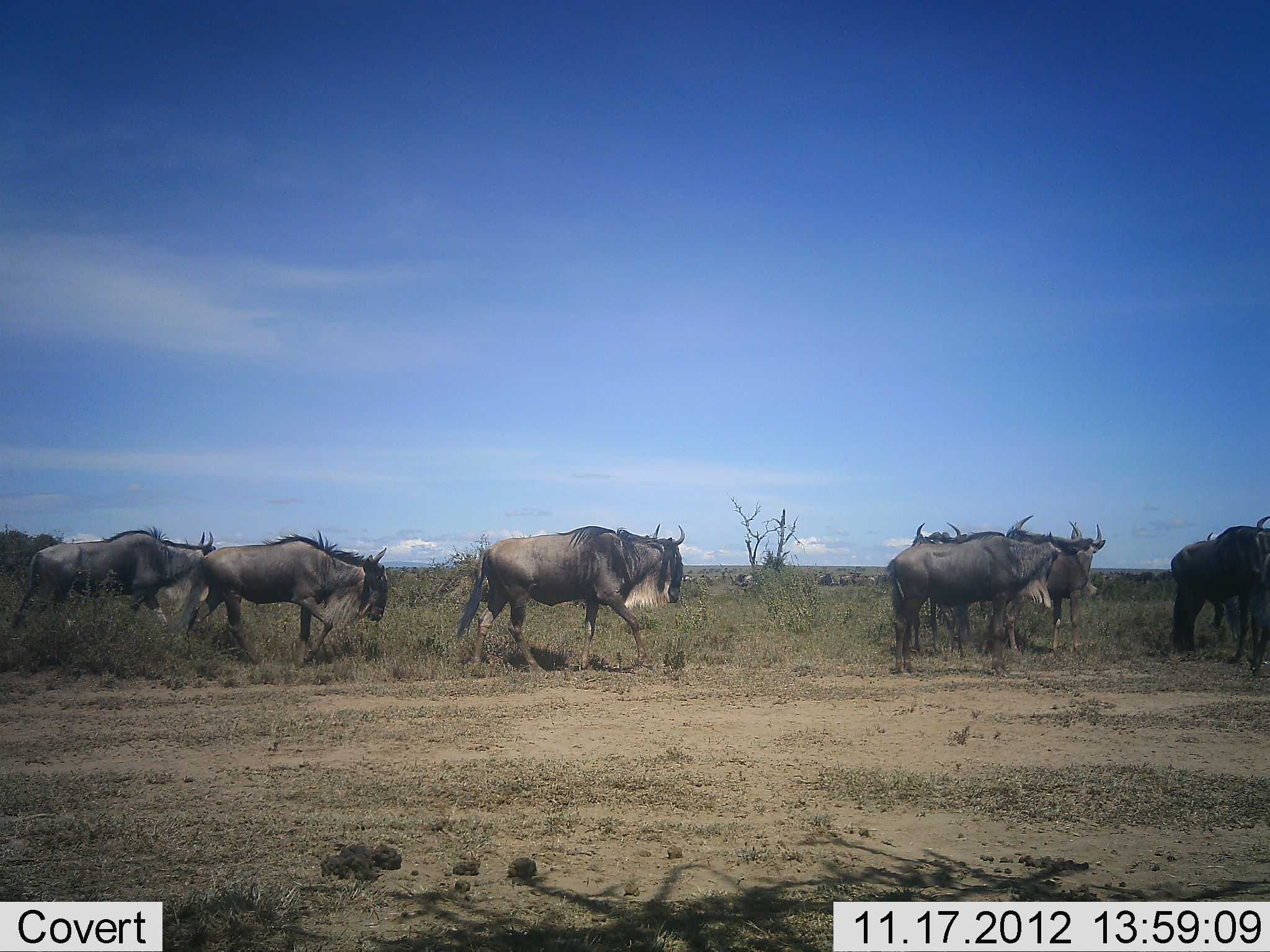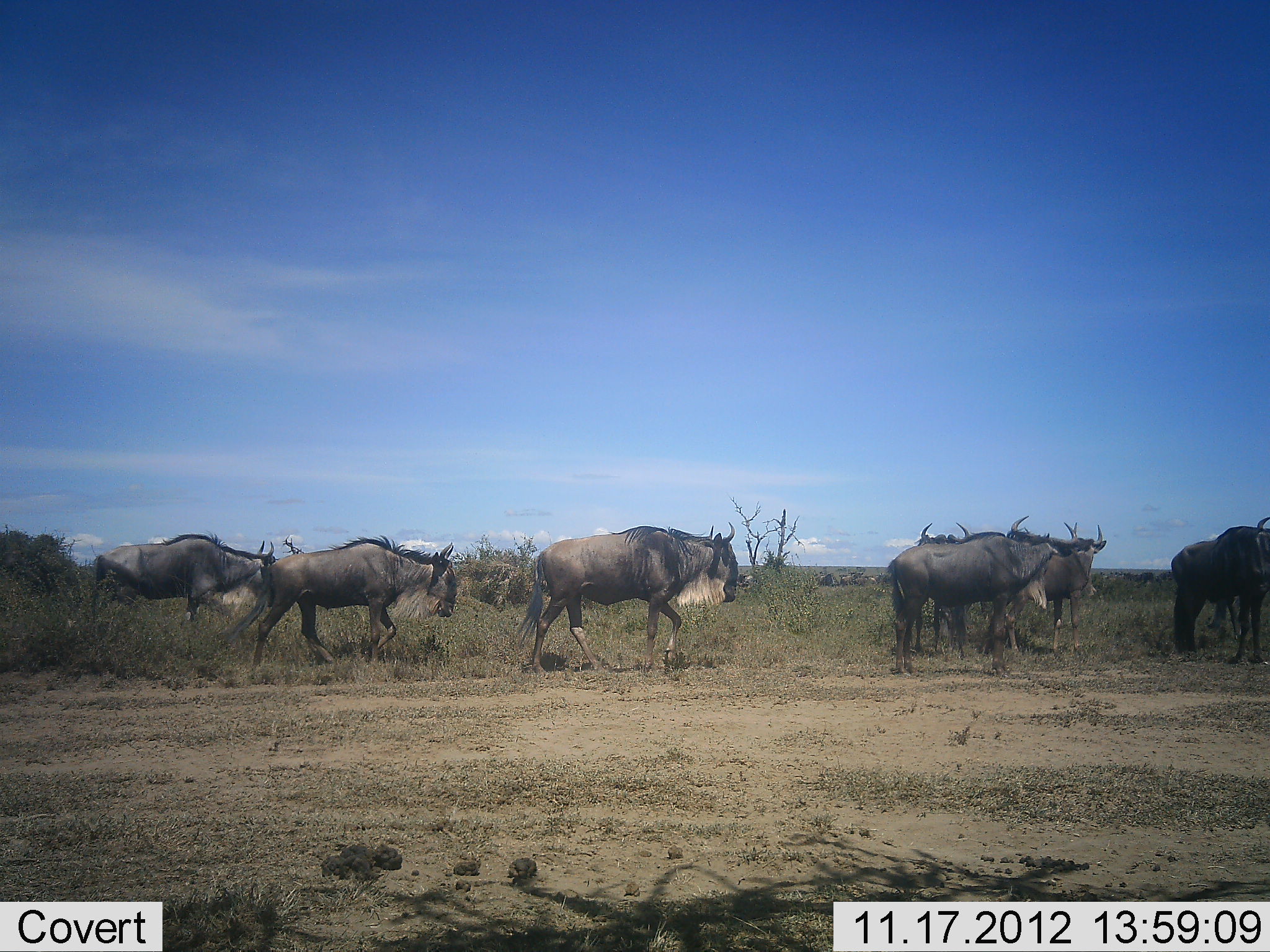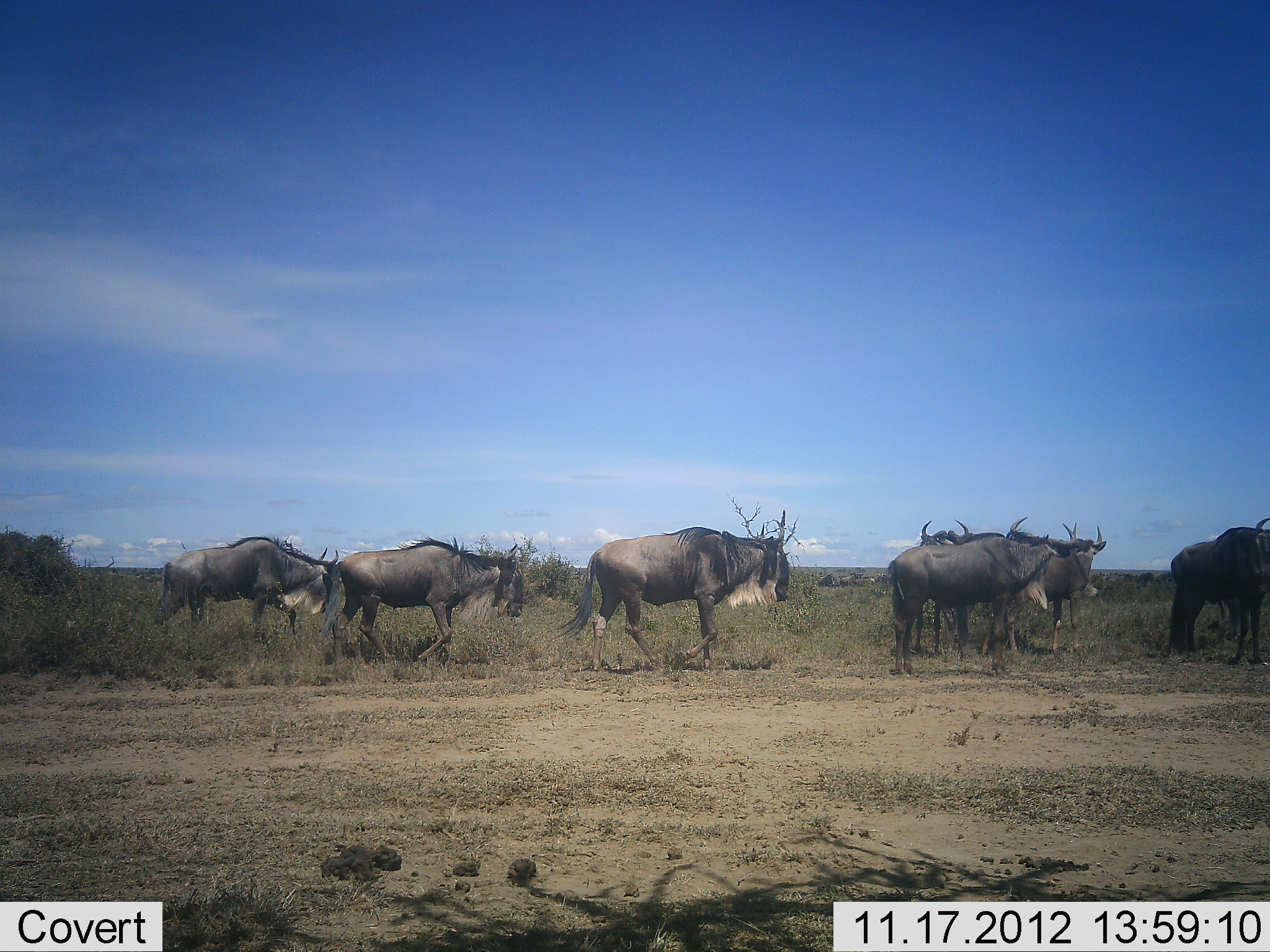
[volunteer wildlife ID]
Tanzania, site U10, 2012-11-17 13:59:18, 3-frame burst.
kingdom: Animalia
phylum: Chordata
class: Mammalia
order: Artiodactyla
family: Bovidae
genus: Connochaetes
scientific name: Connochaetes taurinus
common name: blue wildebeest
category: wildebeest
Wildebeest (blue wildebeest) (Connochaetes taurinus), count 8. Behavior (volunteer vote fractions): standing 40%, resting 0%, moving 100%, interacting 0%. Young present (vote fraction): 0%. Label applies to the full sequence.